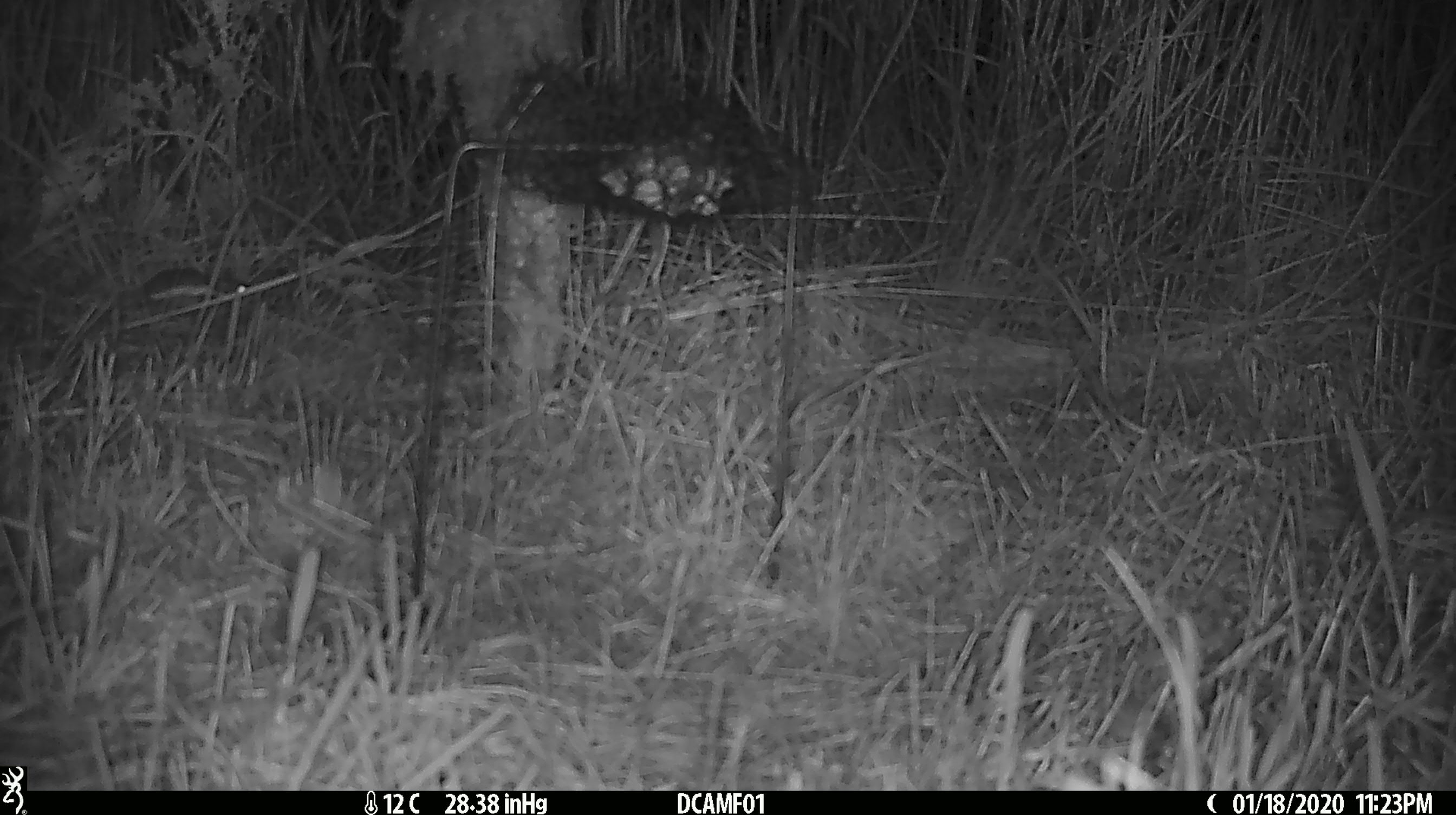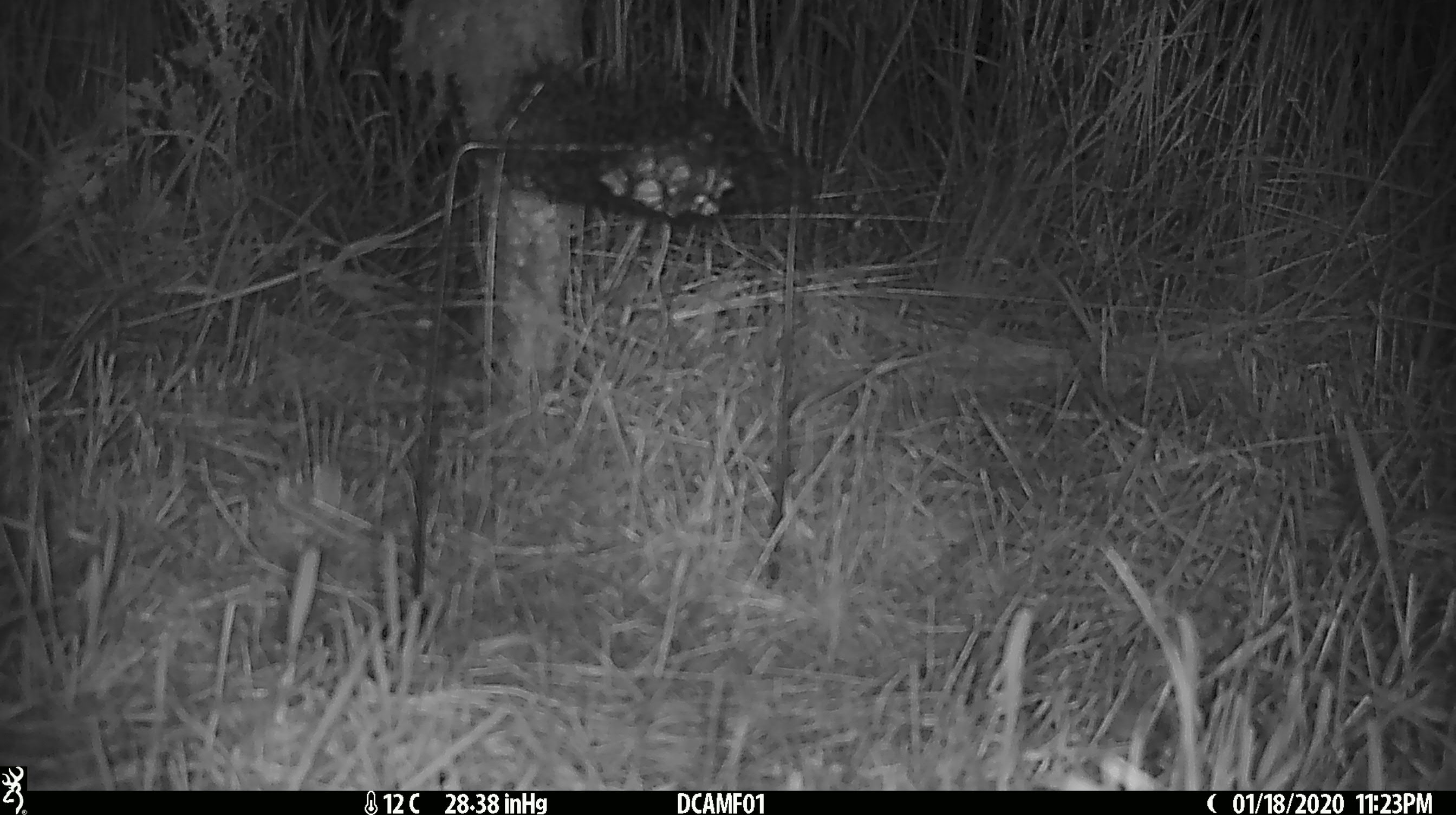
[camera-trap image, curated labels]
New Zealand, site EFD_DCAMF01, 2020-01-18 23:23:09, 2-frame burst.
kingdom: Animalia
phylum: Chordata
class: Mammalia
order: Rodentia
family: Muridae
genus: Mus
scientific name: Mus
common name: mouse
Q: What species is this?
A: Mouse (Mus).